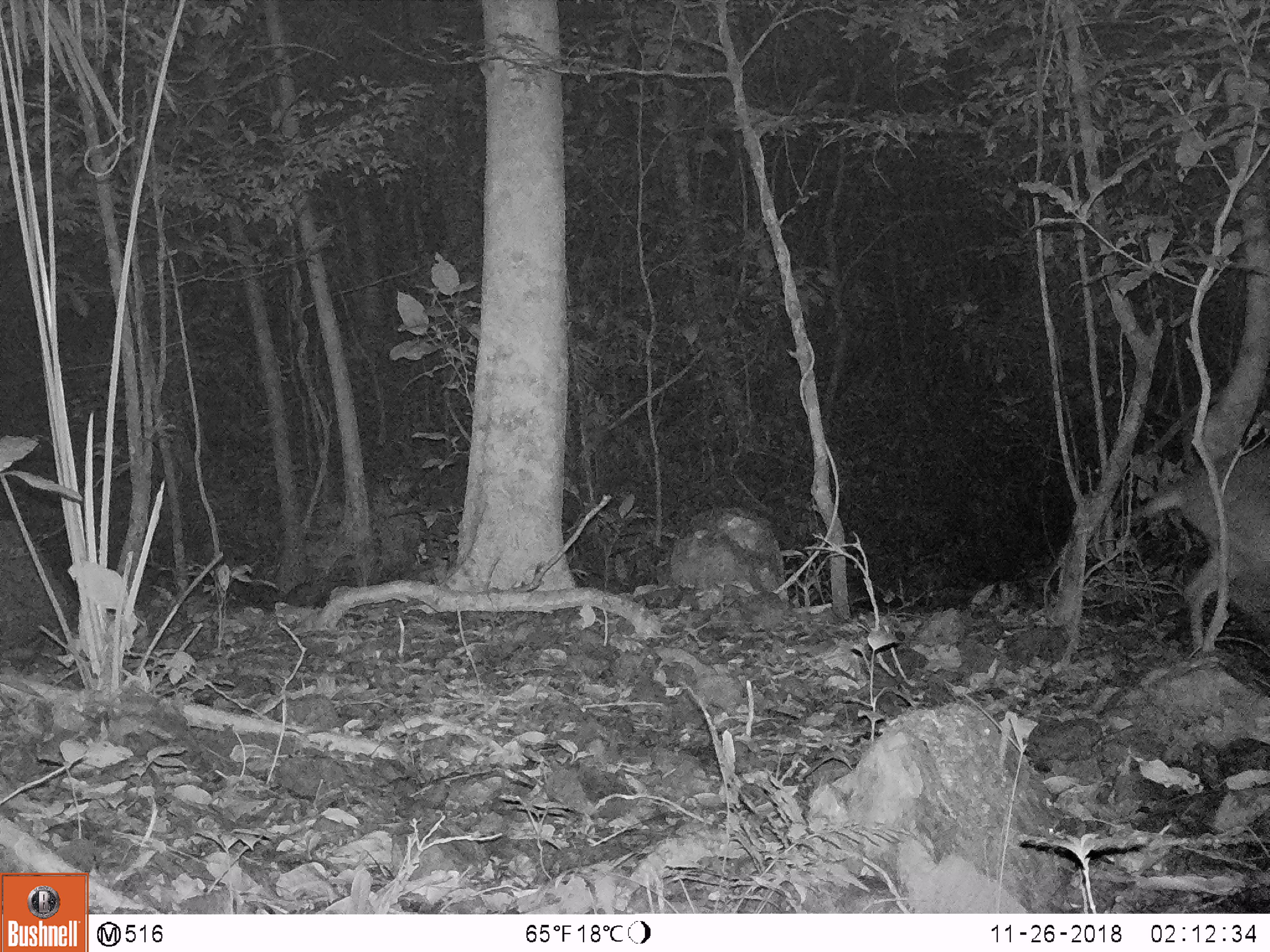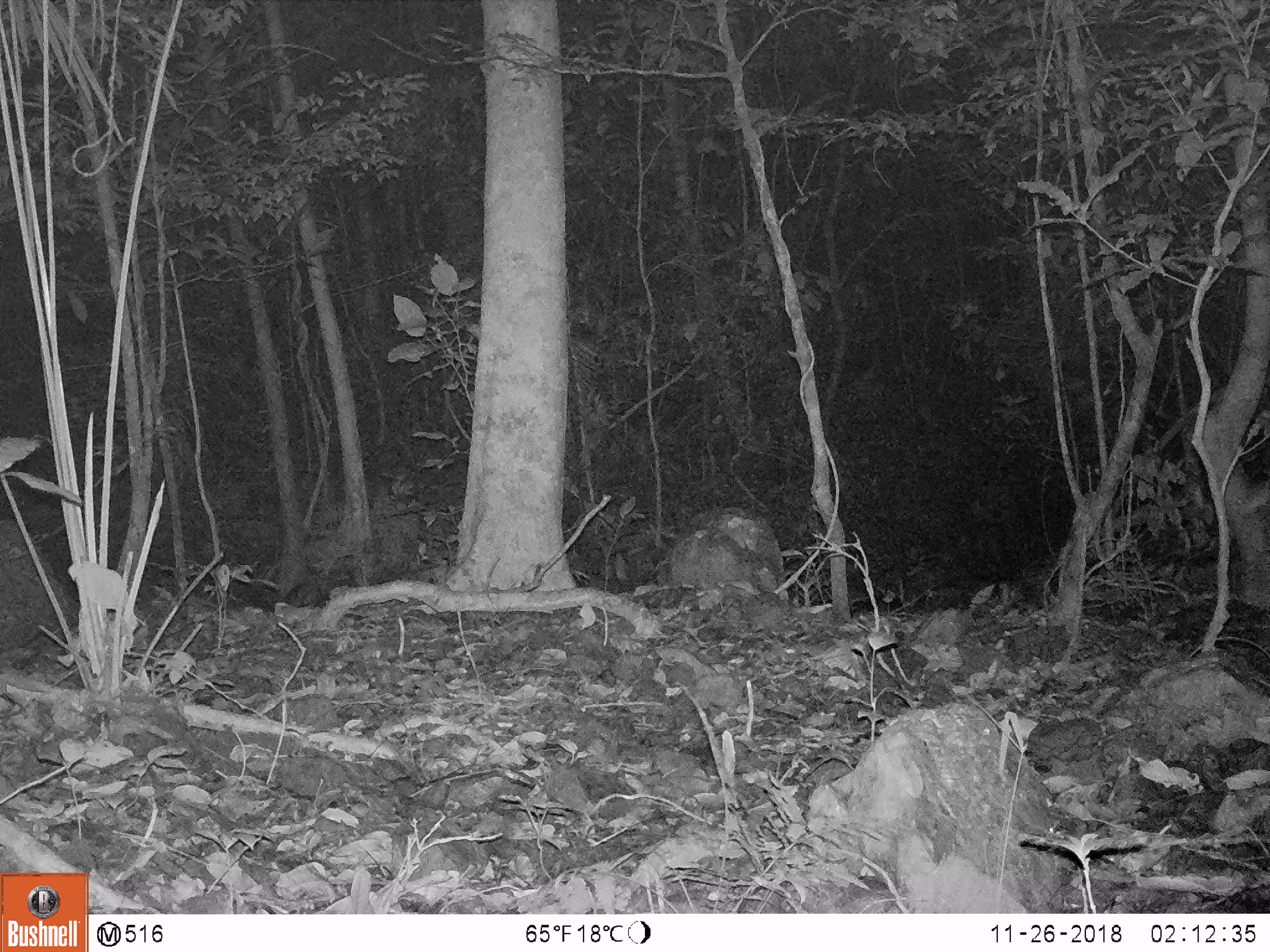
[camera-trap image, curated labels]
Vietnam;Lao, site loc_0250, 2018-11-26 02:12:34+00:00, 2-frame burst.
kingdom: Animalia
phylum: Chordata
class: Mammalia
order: Artiodactyla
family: Cervidae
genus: Muntiacus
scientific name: Muntiacus vuquangensis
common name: large-antlered muntjac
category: large antlered muntjac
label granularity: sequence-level